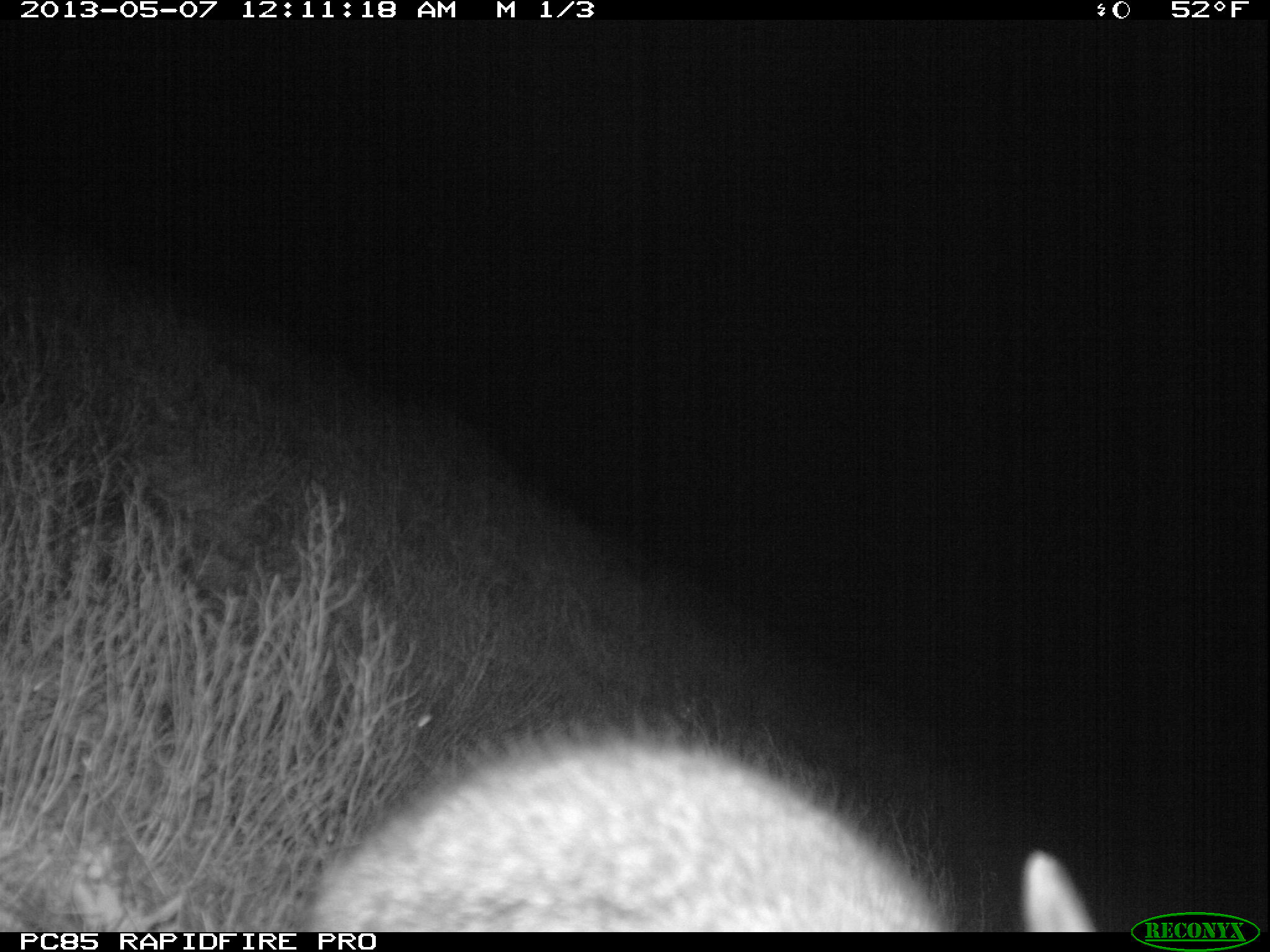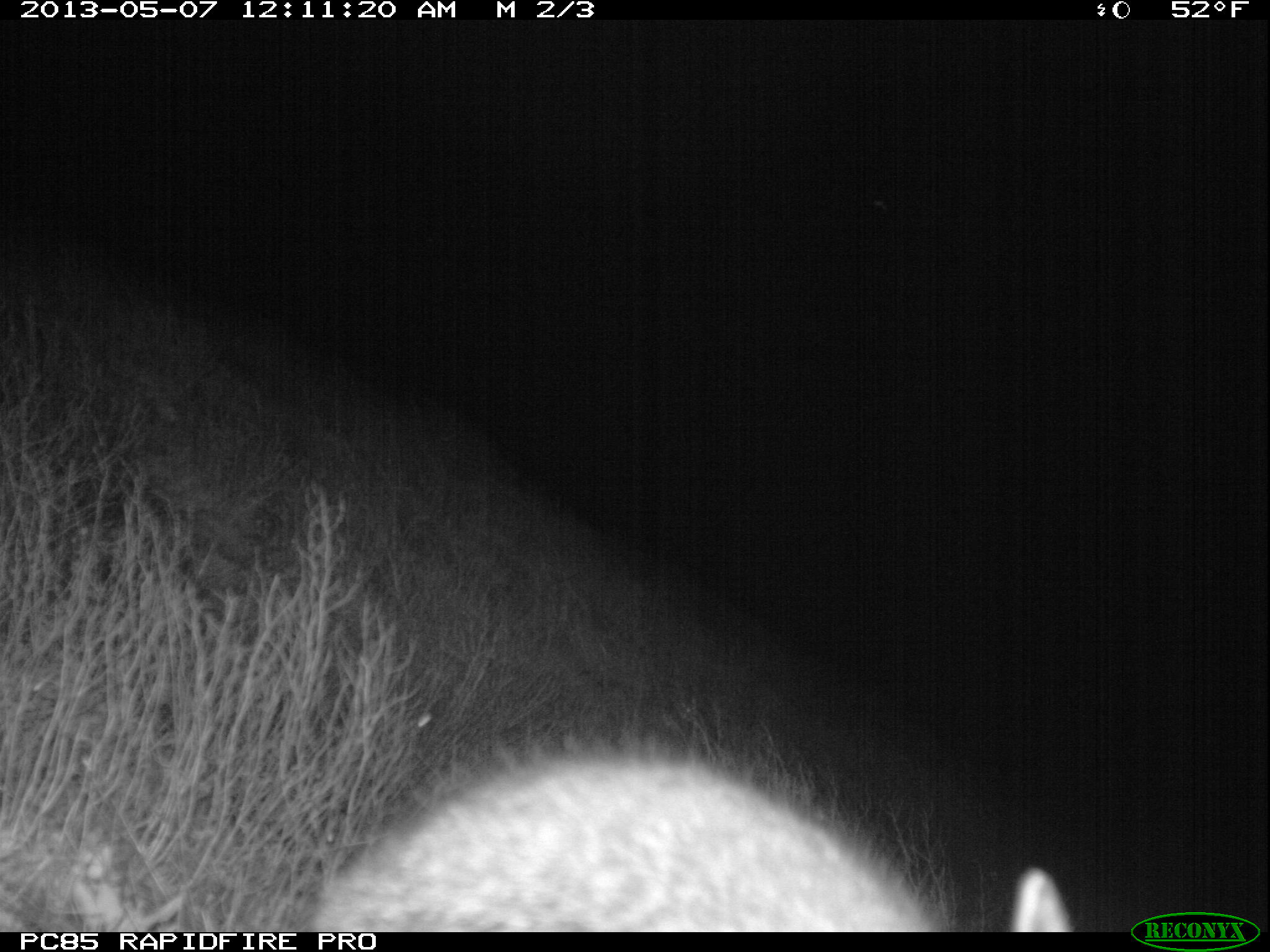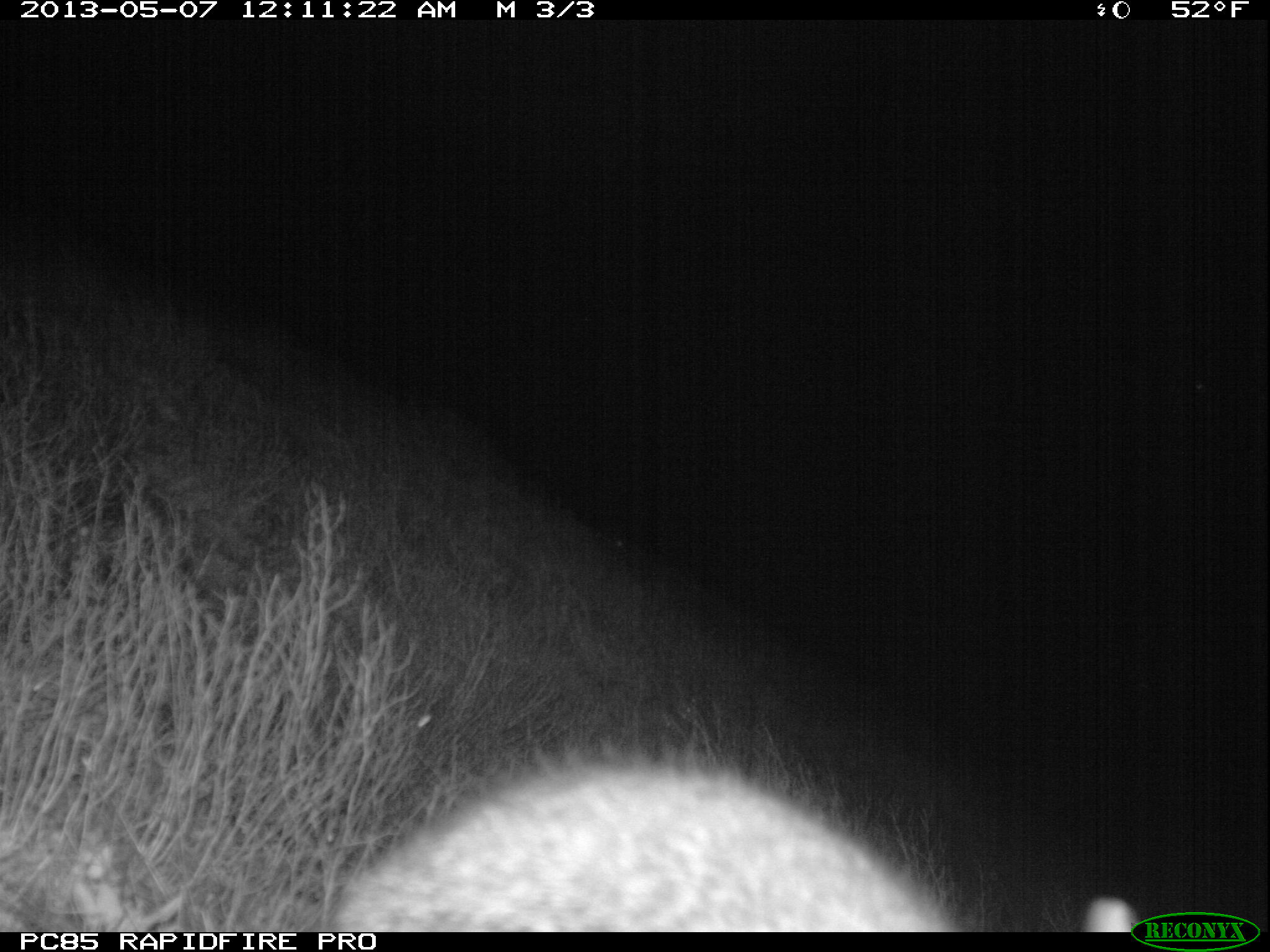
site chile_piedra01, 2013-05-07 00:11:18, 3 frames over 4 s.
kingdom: Animalia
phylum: Chordata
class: Mammalia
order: Lagomorpha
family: Leporidae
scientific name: Leporidae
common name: rabbits and hares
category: rabbit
Rabbit (rabbits and hares) (Leporidae).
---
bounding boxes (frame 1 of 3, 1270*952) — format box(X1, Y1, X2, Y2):
rabbit: box(293, 727, 1098, 930)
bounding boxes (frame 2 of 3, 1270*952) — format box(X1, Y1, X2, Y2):
rabbit: box(269, 749, 1077, 929)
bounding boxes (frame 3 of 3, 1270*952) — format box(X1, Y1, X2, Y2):
rabbit: box(306, 754, 1132, 932)